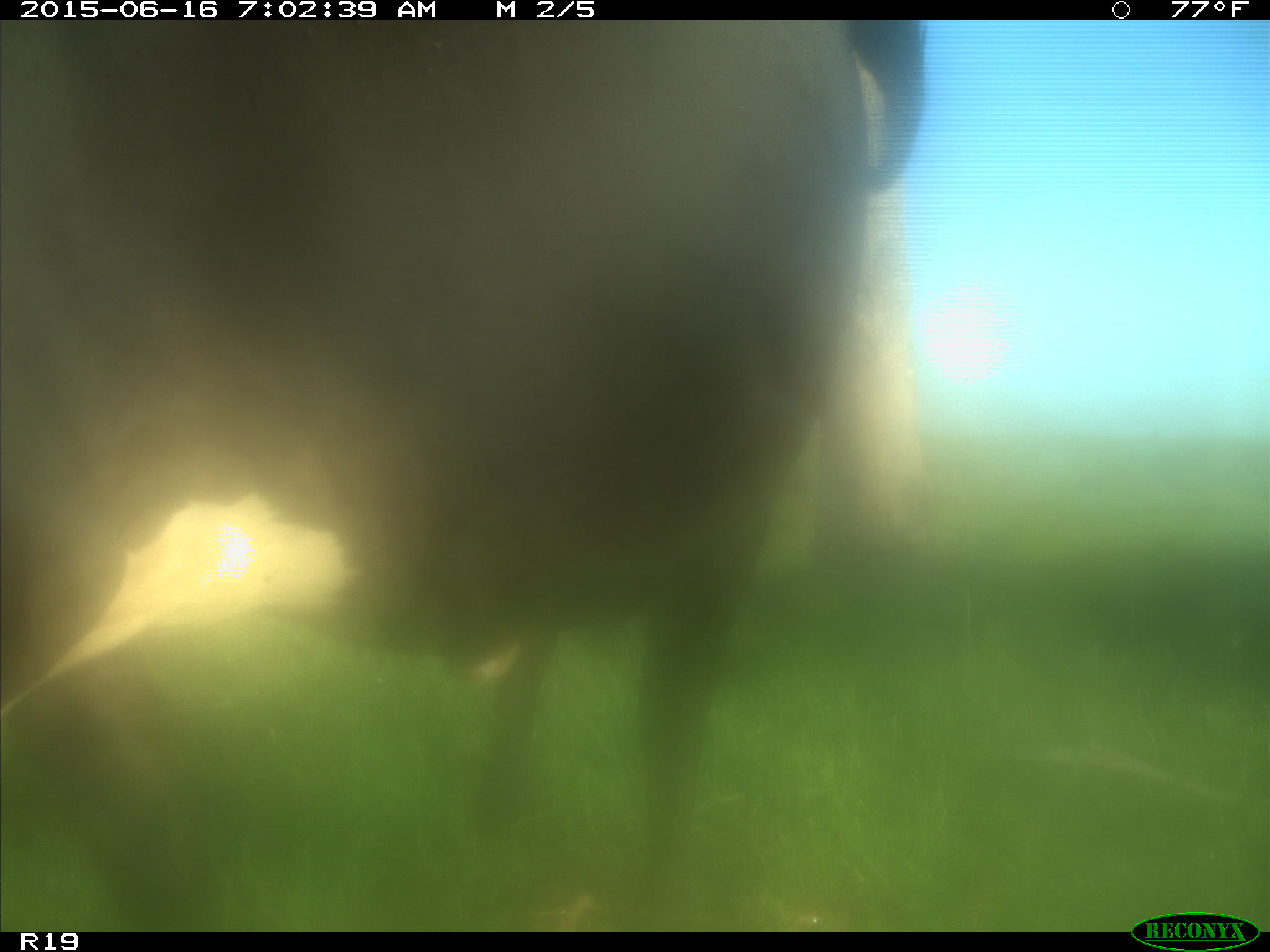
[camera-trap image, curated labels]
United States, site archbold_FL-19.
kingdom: Animalia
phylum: Chordata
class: Mammalia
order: Artiodactyla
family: Bovidae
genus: Bos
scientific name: Bos taurus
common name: domestic cow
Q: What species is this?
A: Bos taurus (domestic cow).